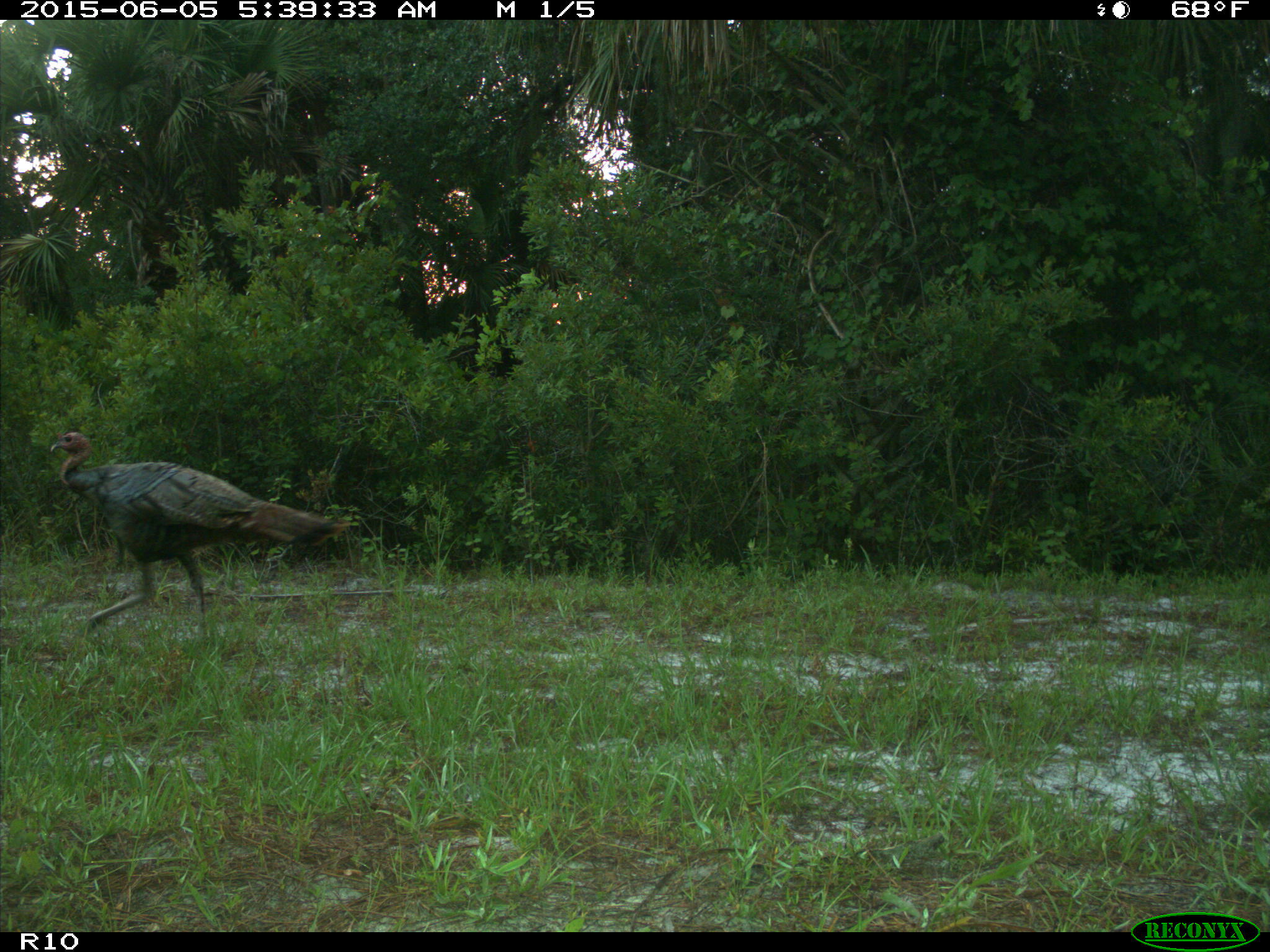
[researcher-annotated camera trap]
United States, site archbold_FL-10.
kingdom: Animalia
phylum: Chordata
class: Aves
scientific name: Aves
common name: birds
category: unidentified bird